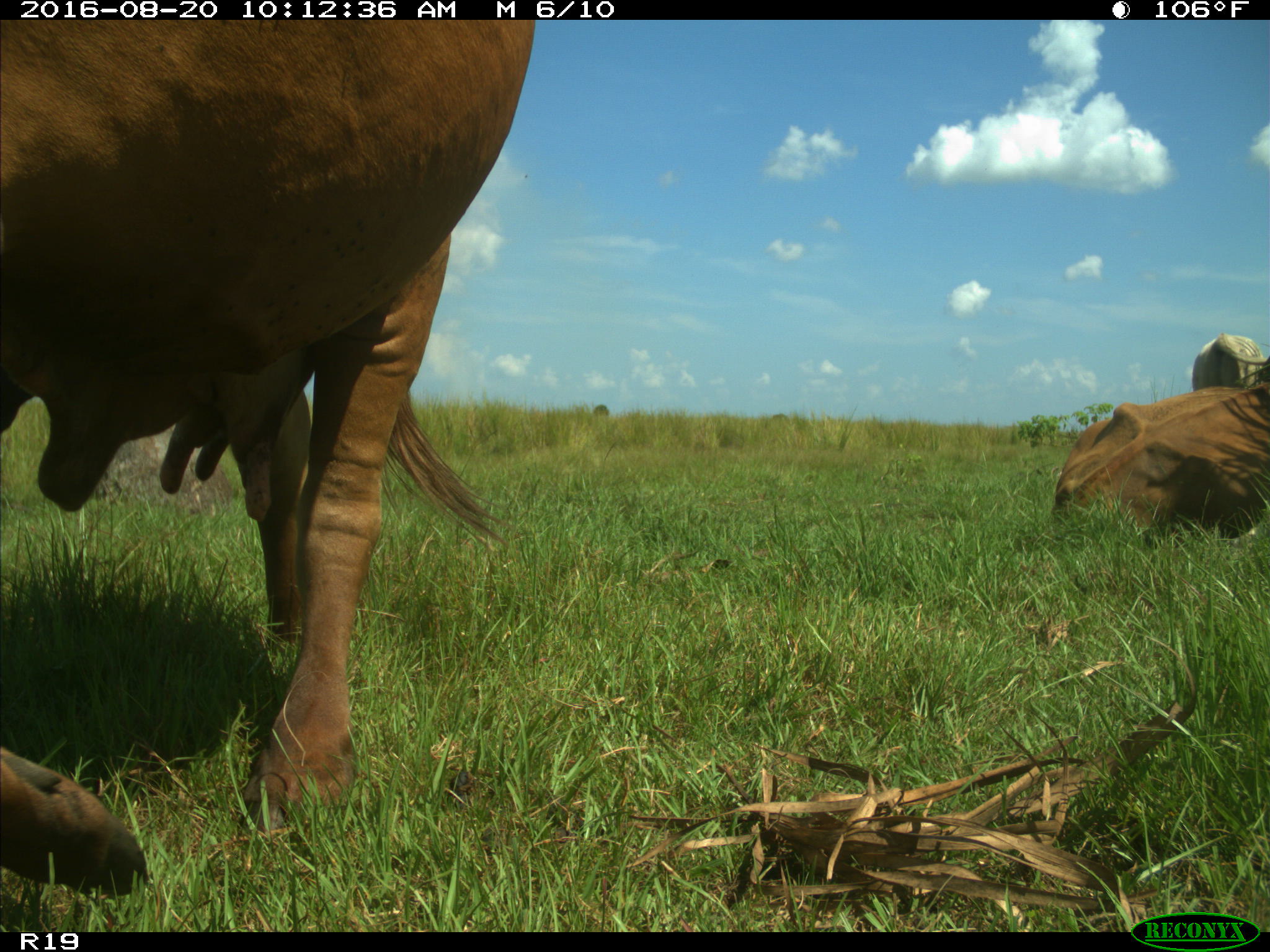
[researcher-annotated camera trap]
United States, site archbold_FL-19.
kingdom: Animalia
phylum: Chordata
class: Mammalia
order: Artiodactyla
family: Bovidae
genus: Bos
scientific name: Bos taurus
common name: domestic cow